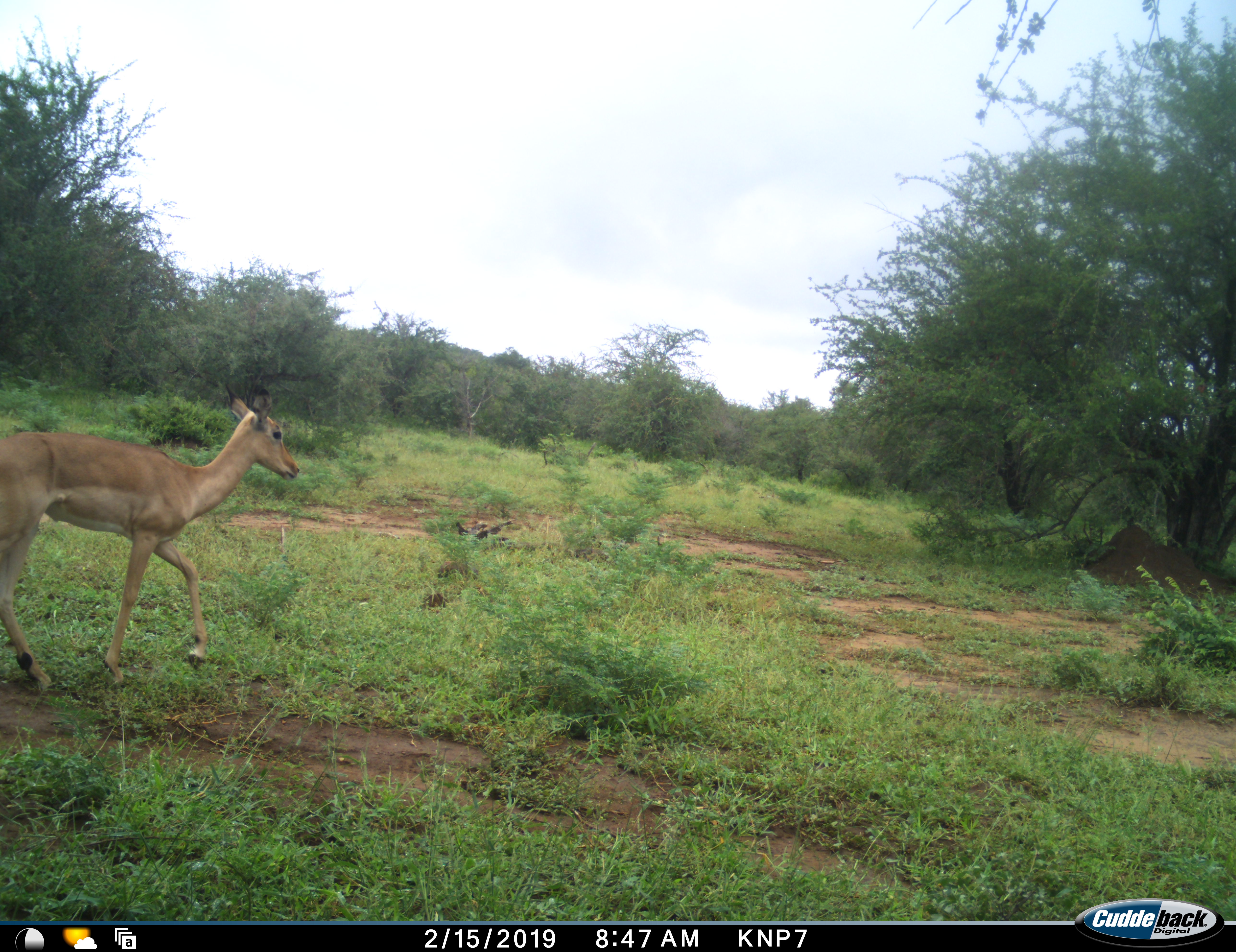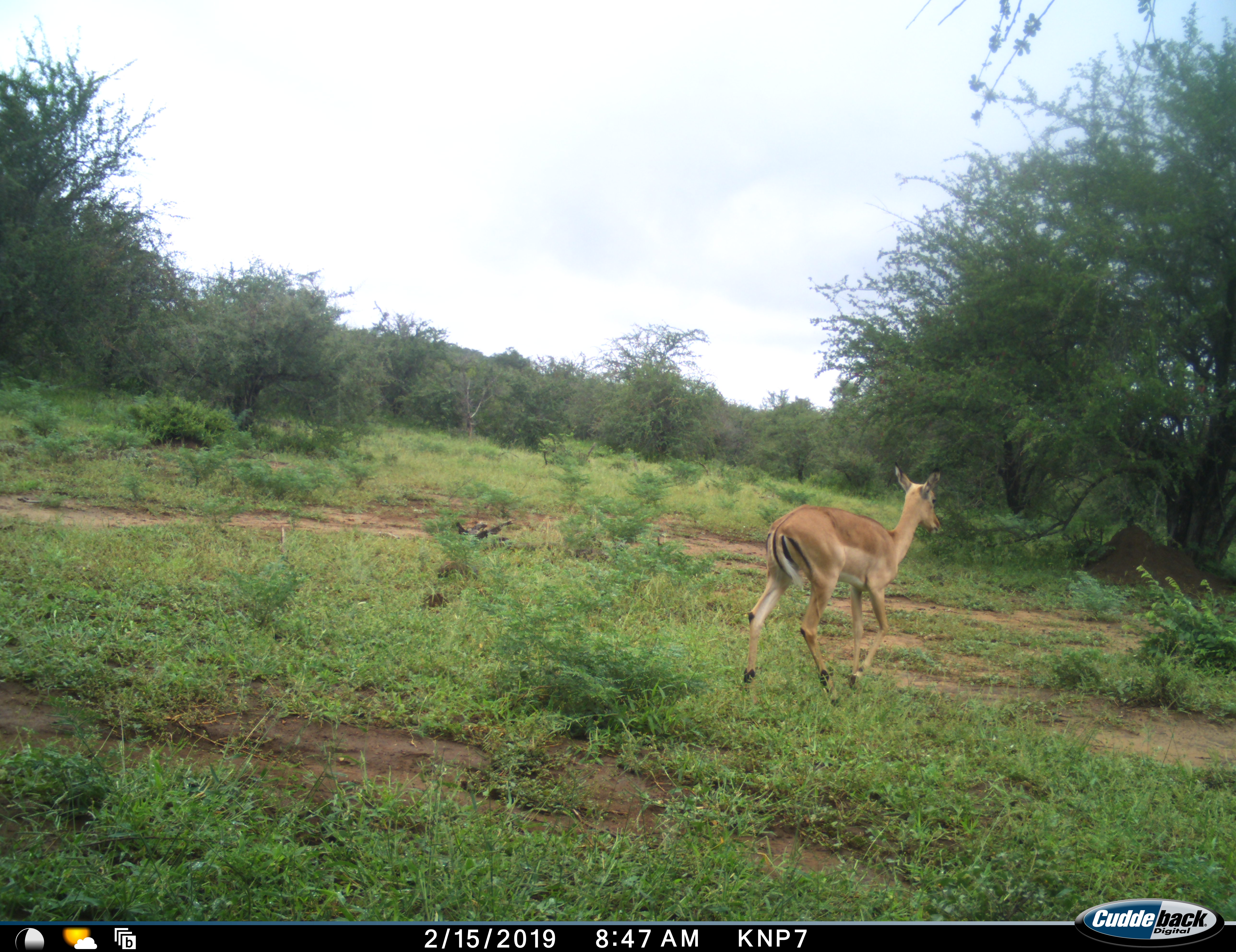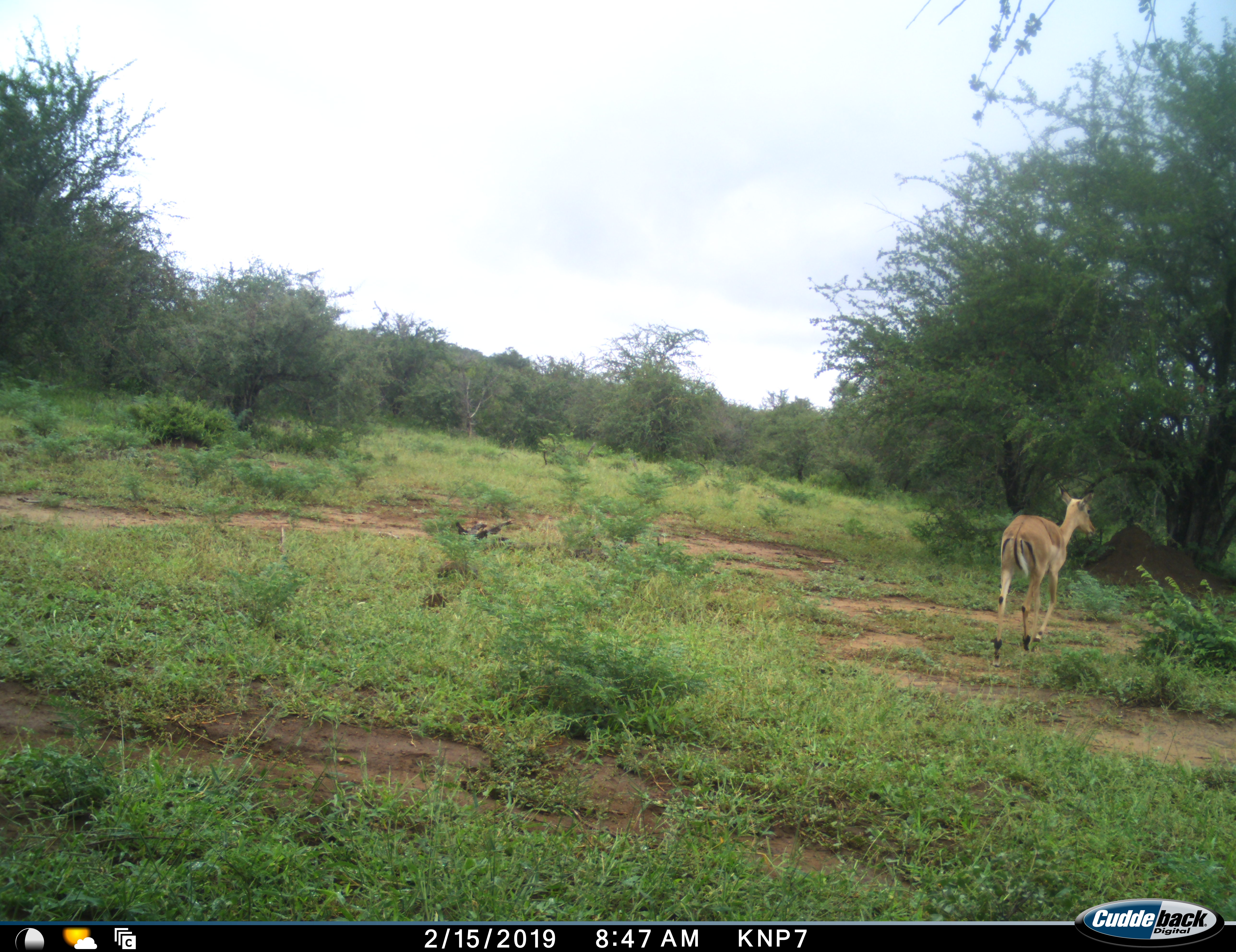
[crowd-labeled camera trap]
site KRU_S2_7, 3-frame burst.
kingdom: Animalia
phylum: Chordata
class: Mammalia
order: Artiodactyla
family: Bovidae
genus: Aepyceros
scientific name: Aepyceros melampus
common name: impala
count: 1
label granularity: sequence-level